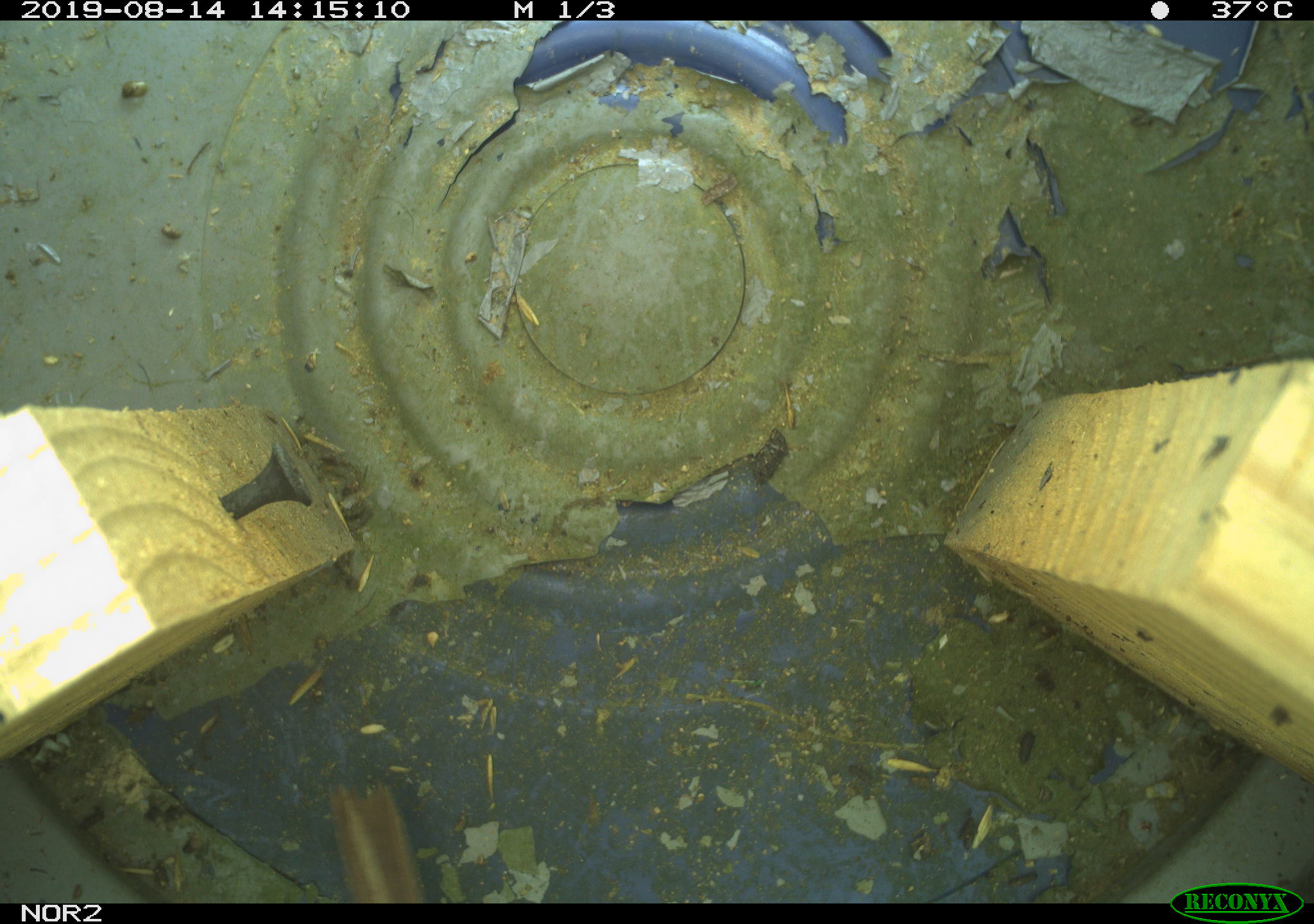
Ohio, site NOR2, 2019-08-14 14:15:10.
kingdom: Animalia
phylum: Chordata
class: Aves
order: Passeriformes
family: Passerellidae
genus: Melospiza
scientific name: Melospiza melodia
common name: song sparrow